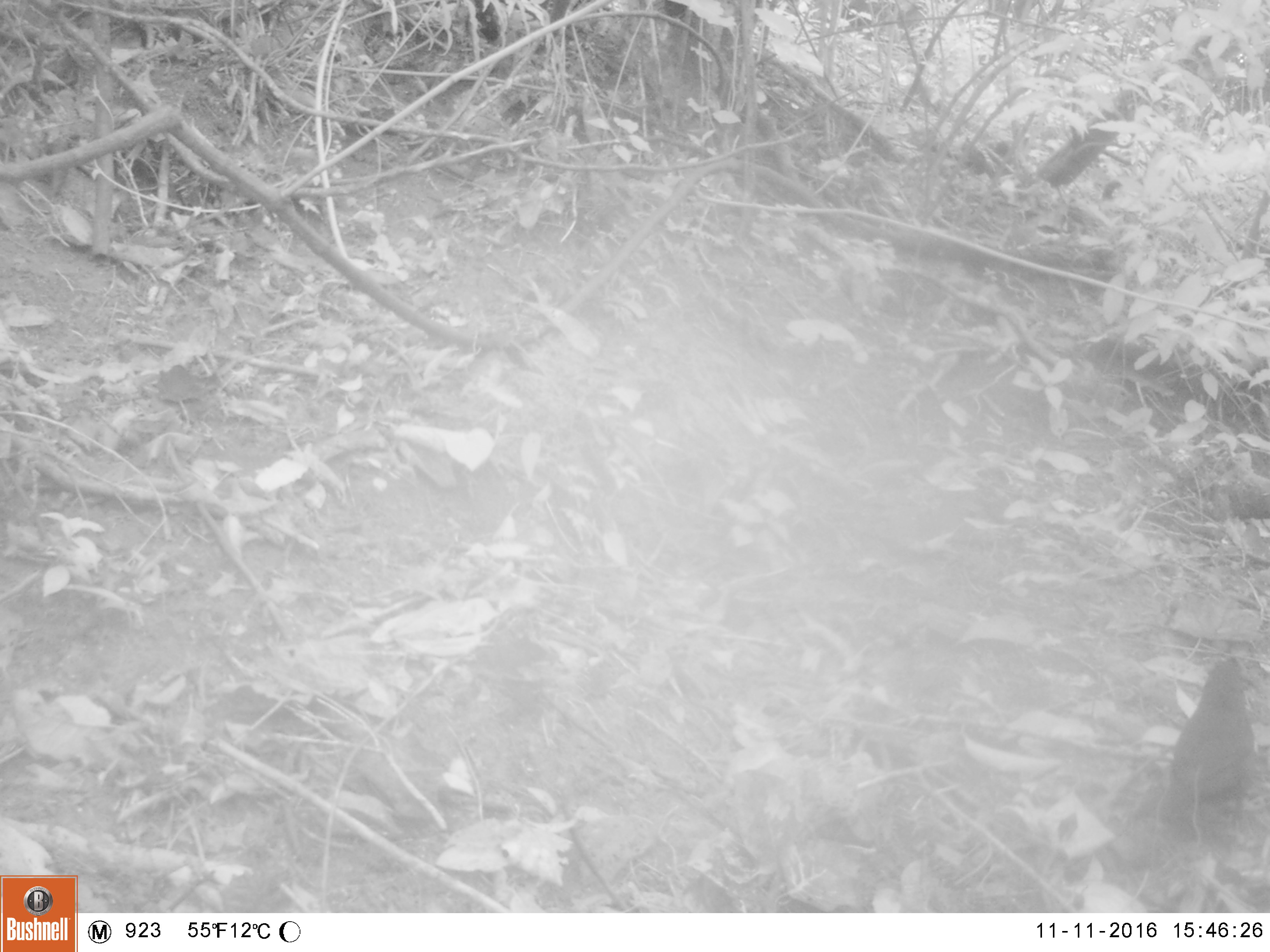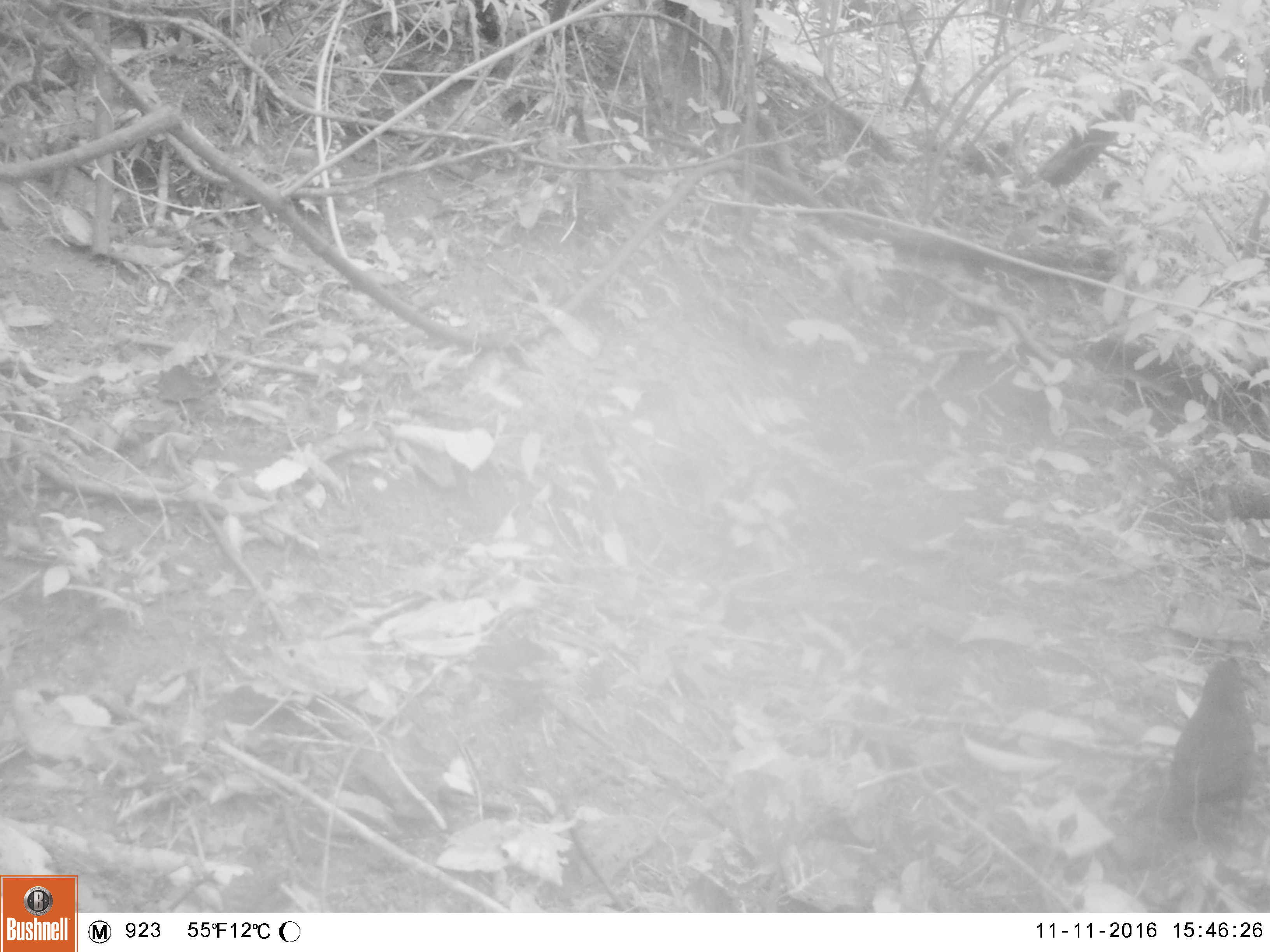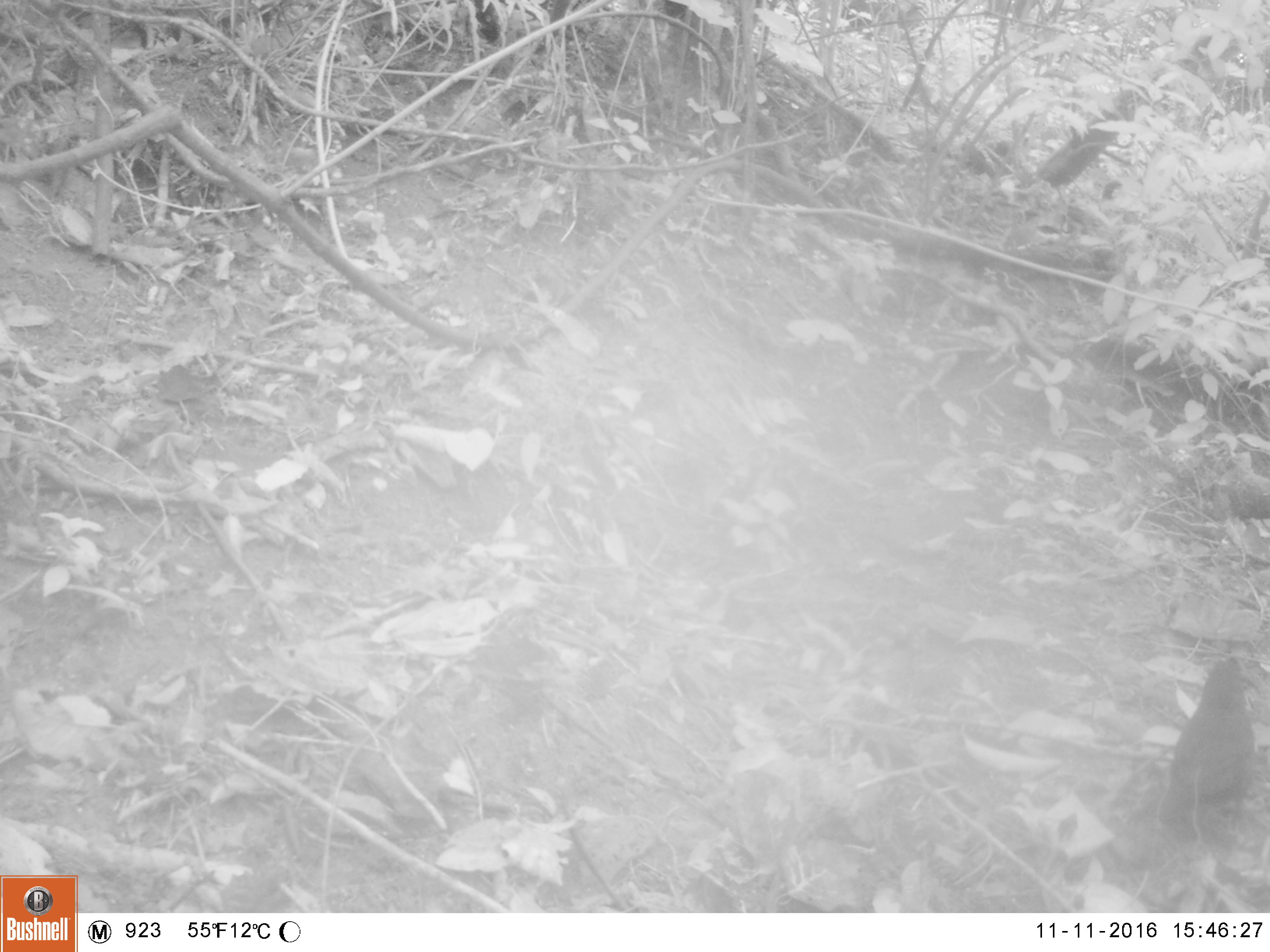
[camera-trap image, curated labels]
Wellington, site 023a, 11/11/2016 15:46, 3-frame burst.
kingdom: Animalia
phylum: Chordata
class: Aves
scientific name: Aves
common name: bird